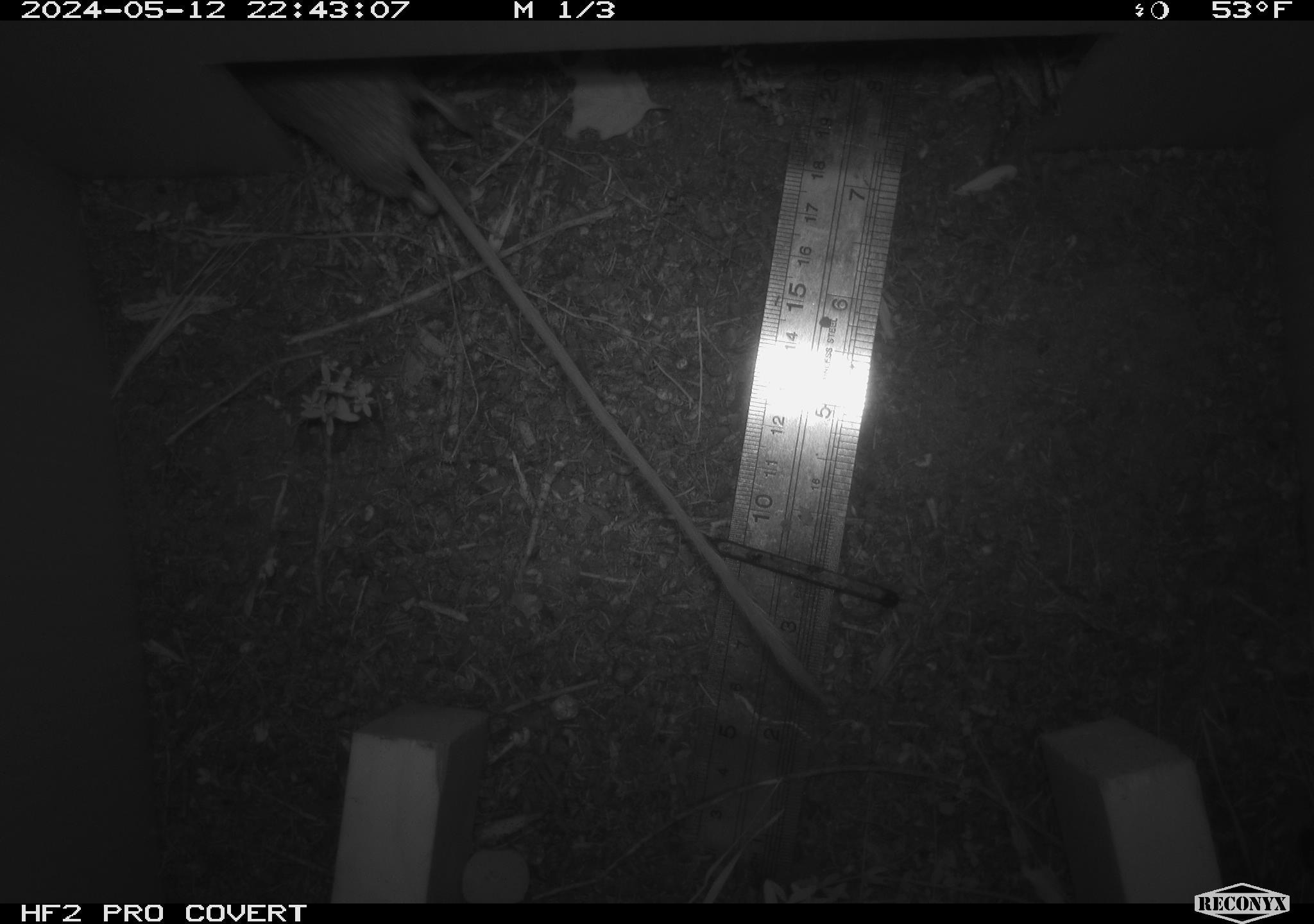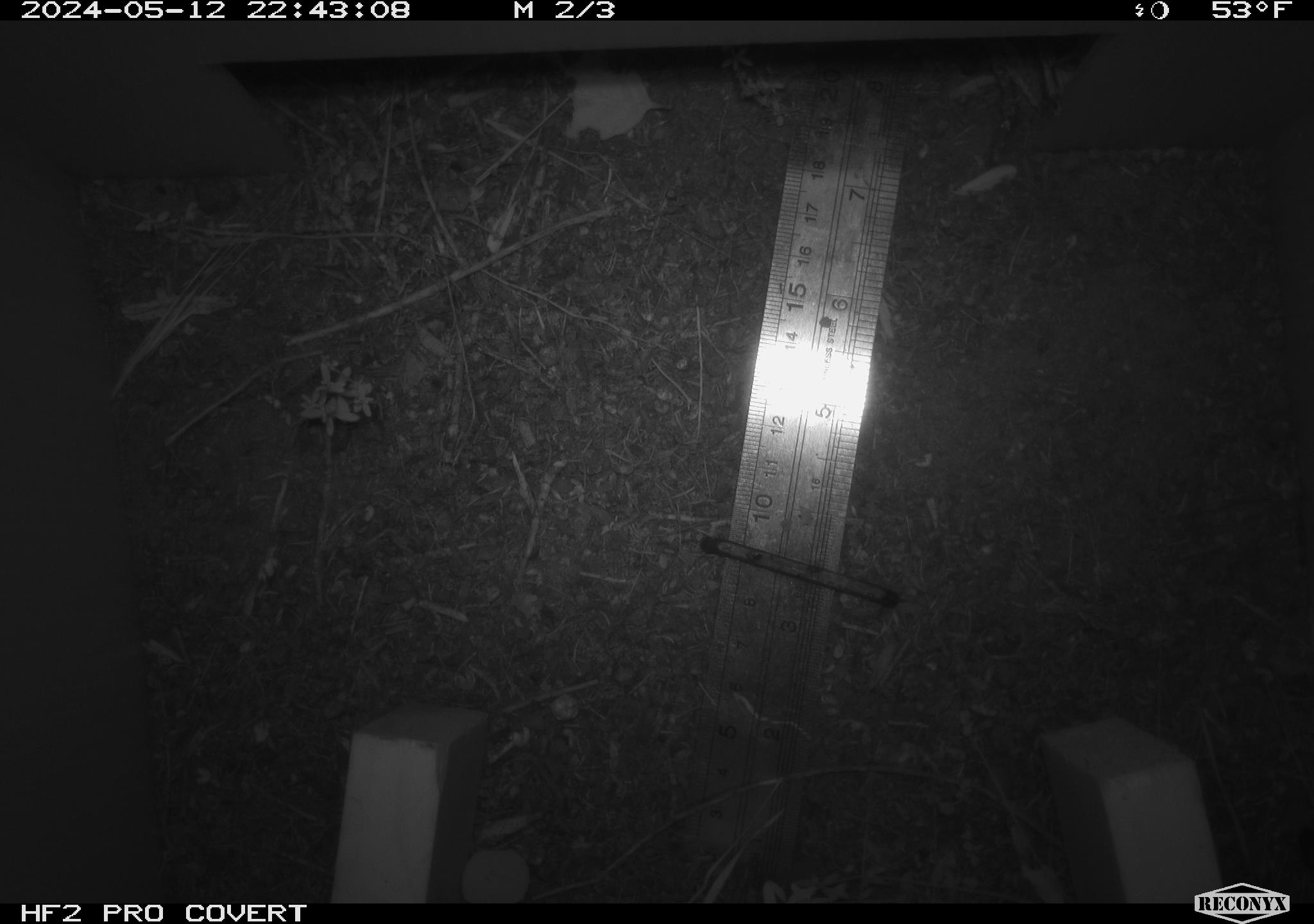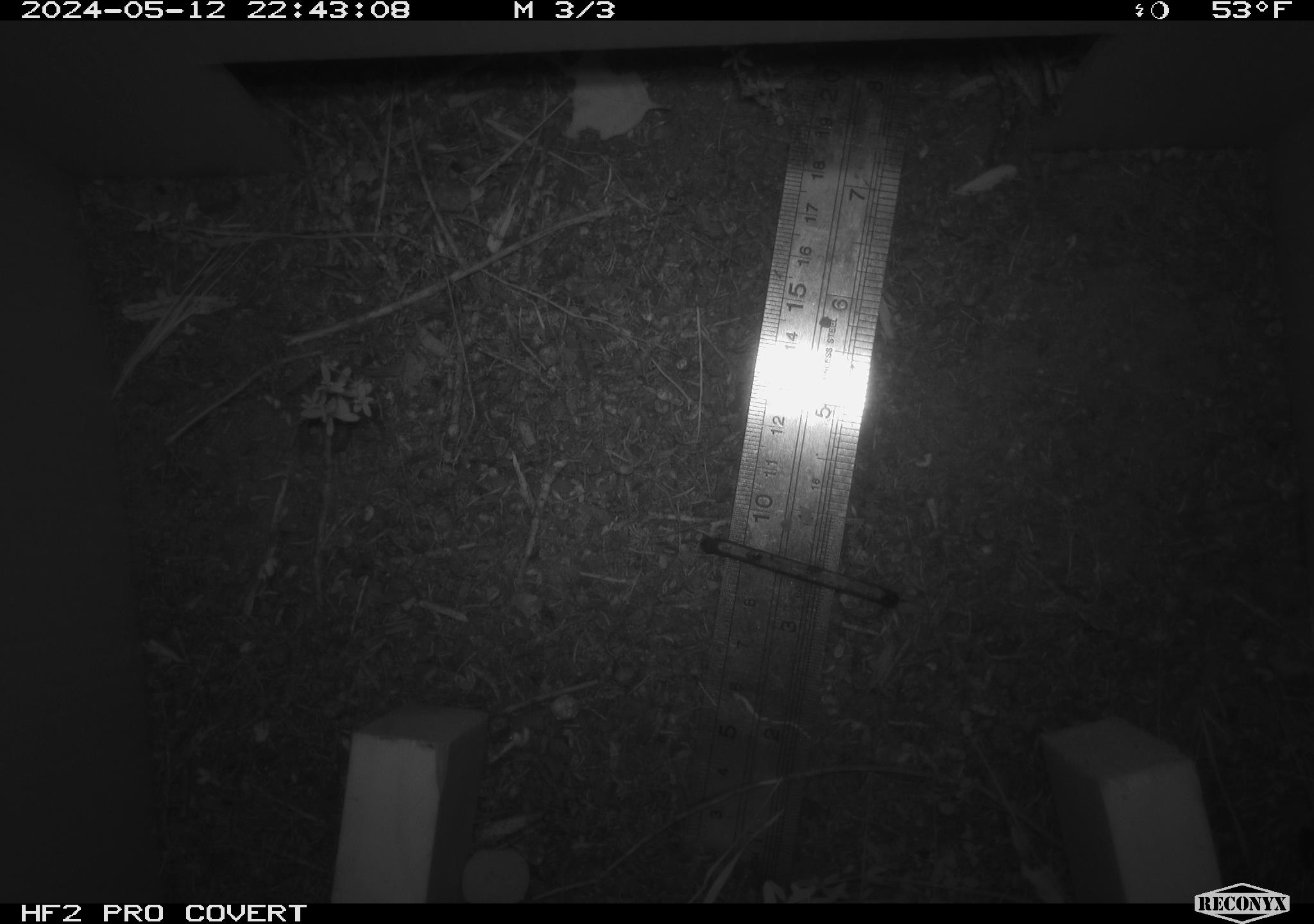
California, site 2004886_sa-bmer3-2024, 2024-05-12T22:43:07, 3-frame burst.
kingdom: Animalia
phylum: Chordata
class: Mammalia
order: Rodentia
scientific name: Rodentia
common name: mouse species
Mouse species (Rodentia).